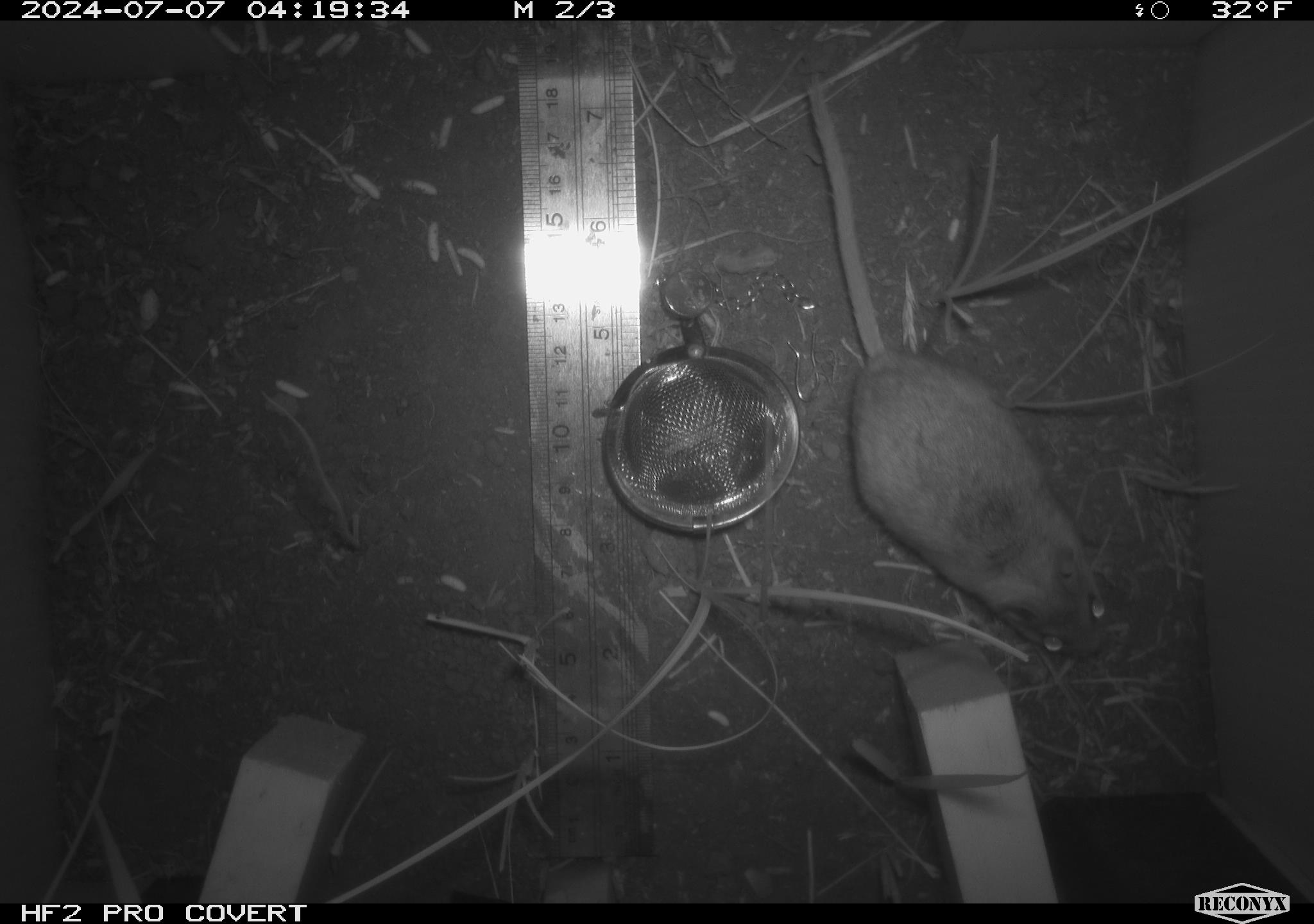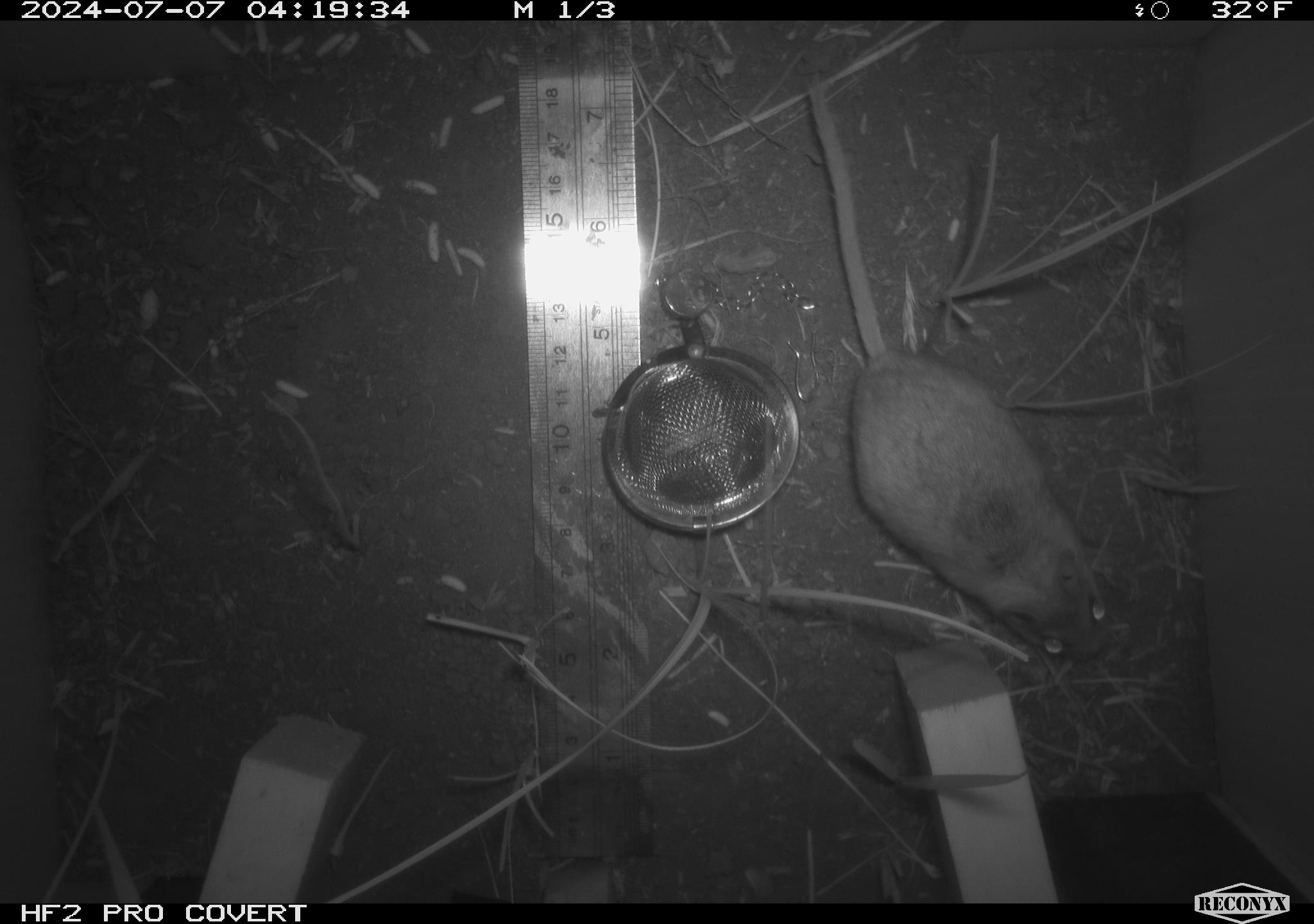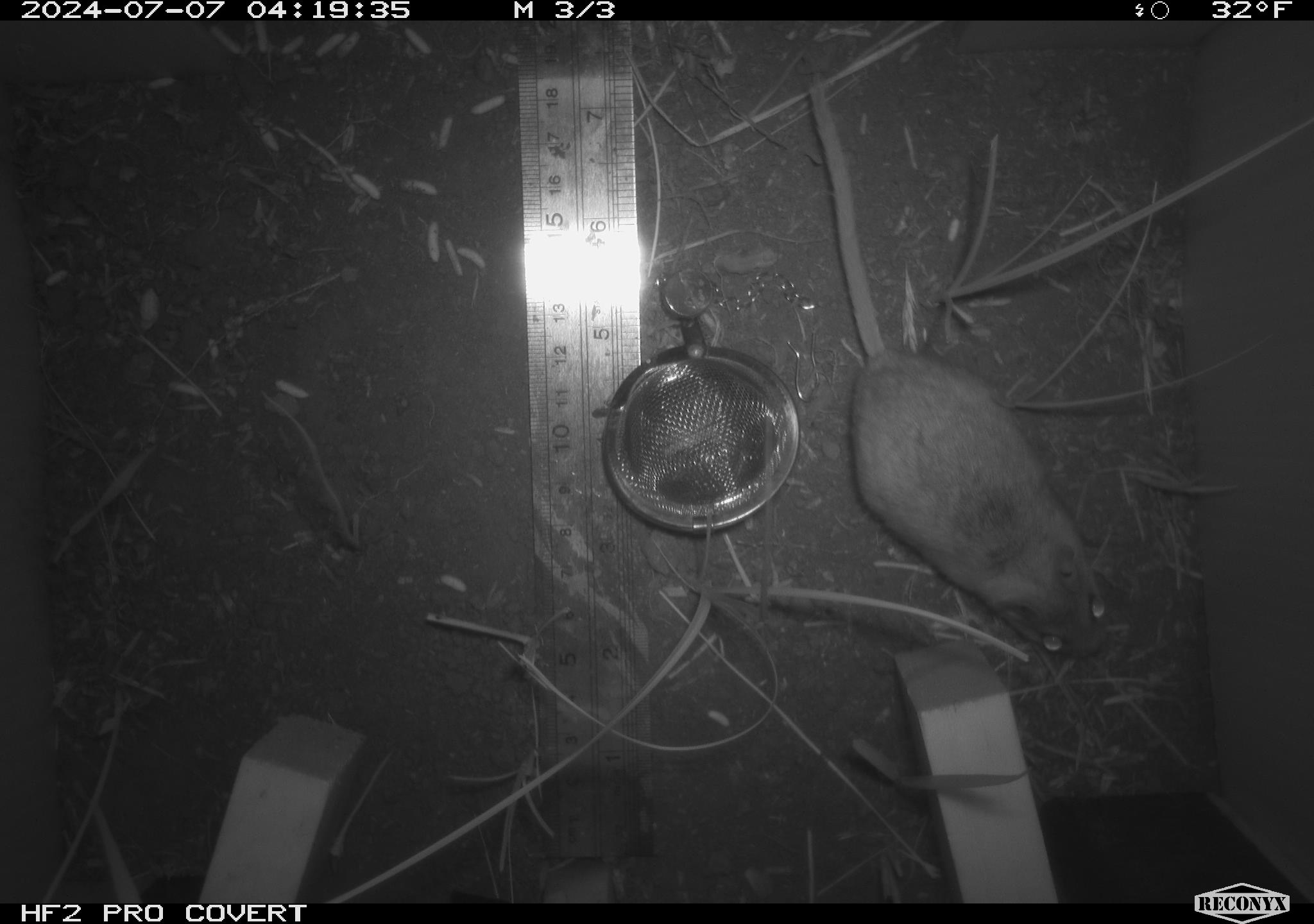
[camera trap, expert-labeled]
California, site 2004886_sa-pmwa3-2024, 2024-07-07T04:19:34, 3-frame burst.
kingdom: Animalia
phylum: Chordata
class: Mammalia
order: Rodentia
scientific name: Rodentia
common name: mouse species